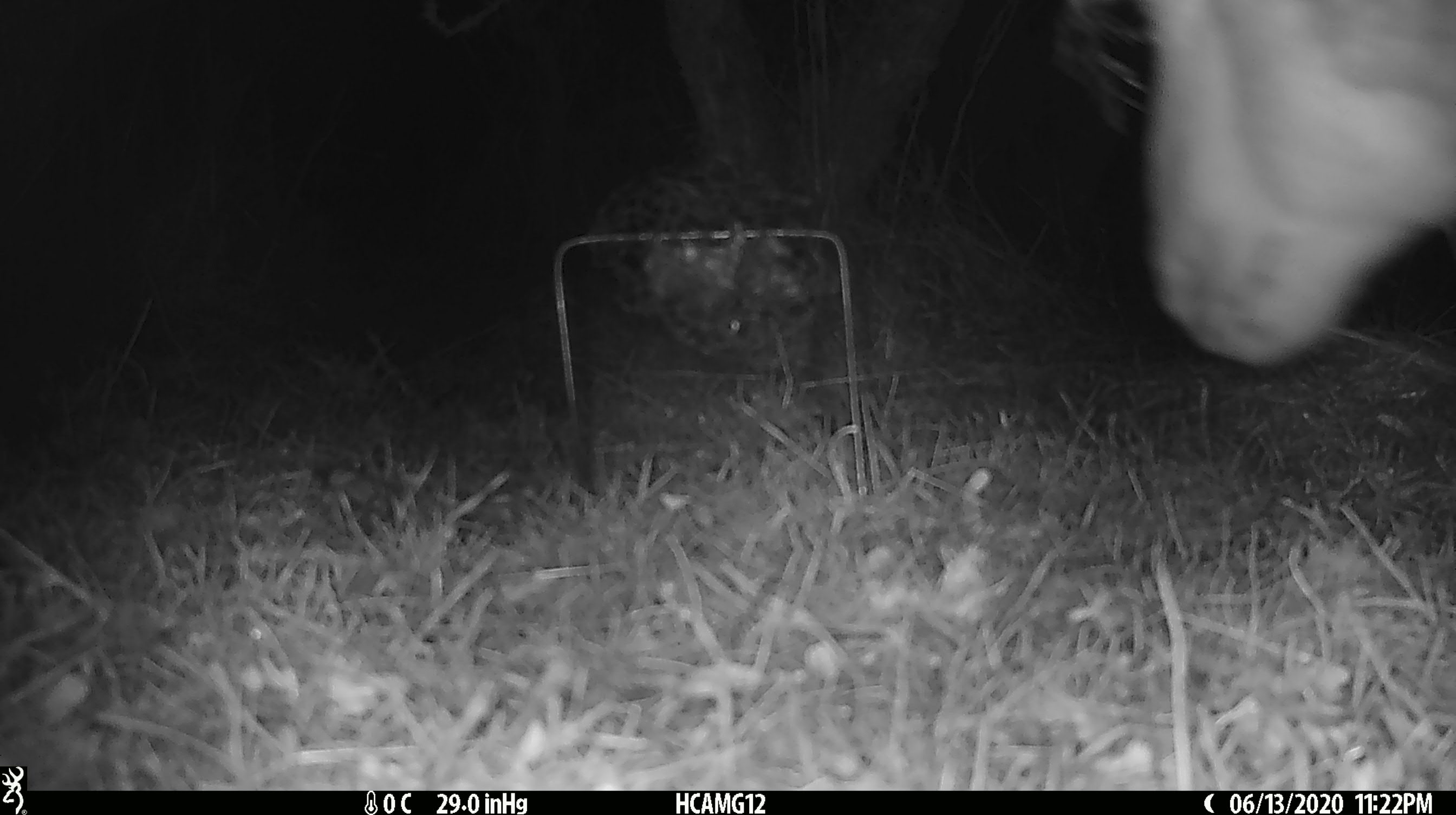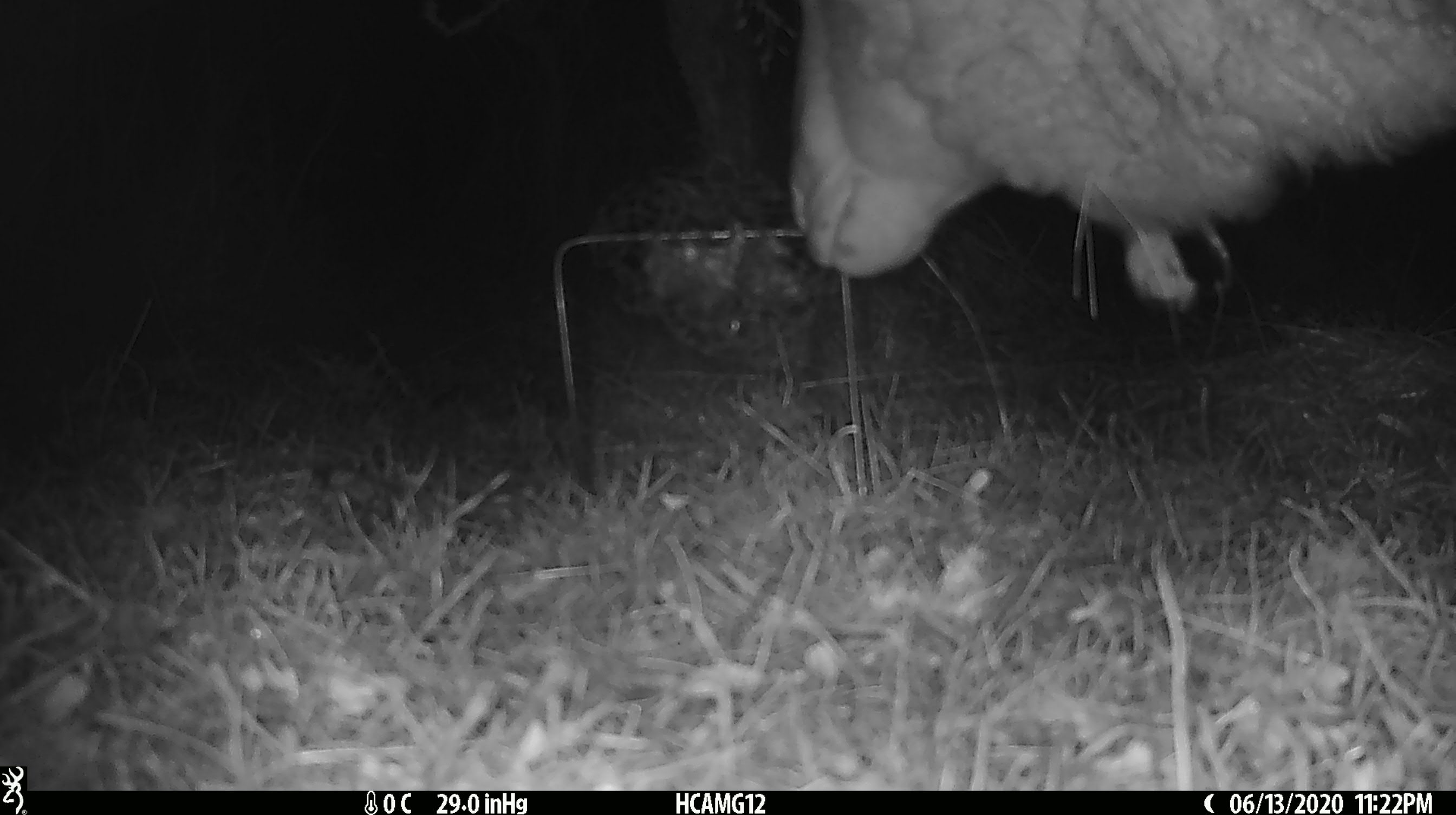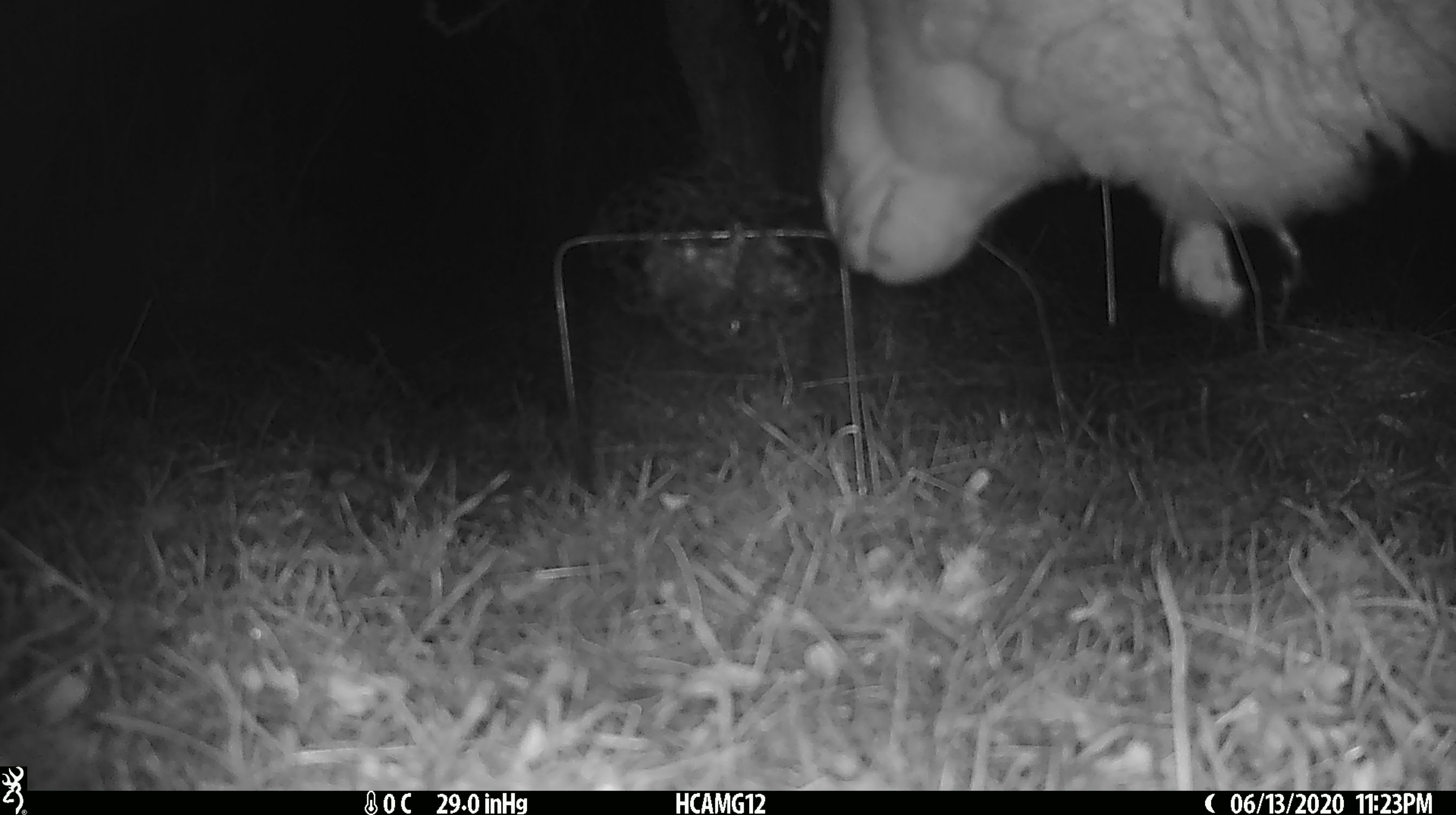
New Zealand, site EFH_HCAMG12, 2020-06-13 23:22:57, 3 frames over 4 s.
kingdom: Animalia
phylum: Chordata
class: Mammalia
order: Artiodactyla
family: Bovidae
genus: Ovis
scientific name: Ovis aries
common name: domestic sheep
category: sheep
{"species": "sheep (domestic sheep) (Ovis aries)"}